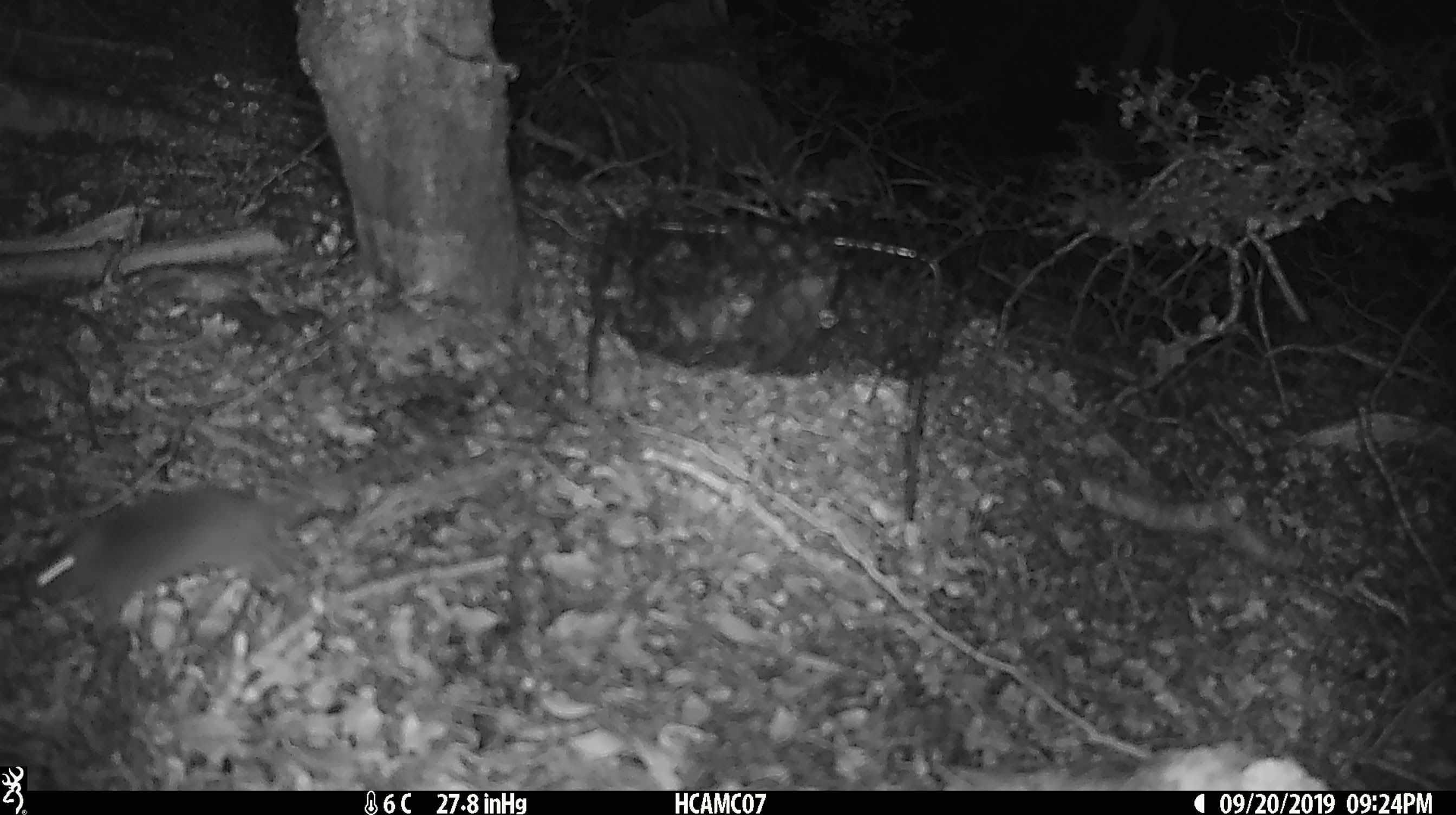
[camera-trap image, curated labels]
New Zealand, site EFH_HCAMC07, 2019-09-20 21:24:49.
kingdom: Animalia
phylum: Chordata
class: Mammalia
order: Rodentia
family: Muridae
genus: Mus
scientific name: Mus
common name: mouse